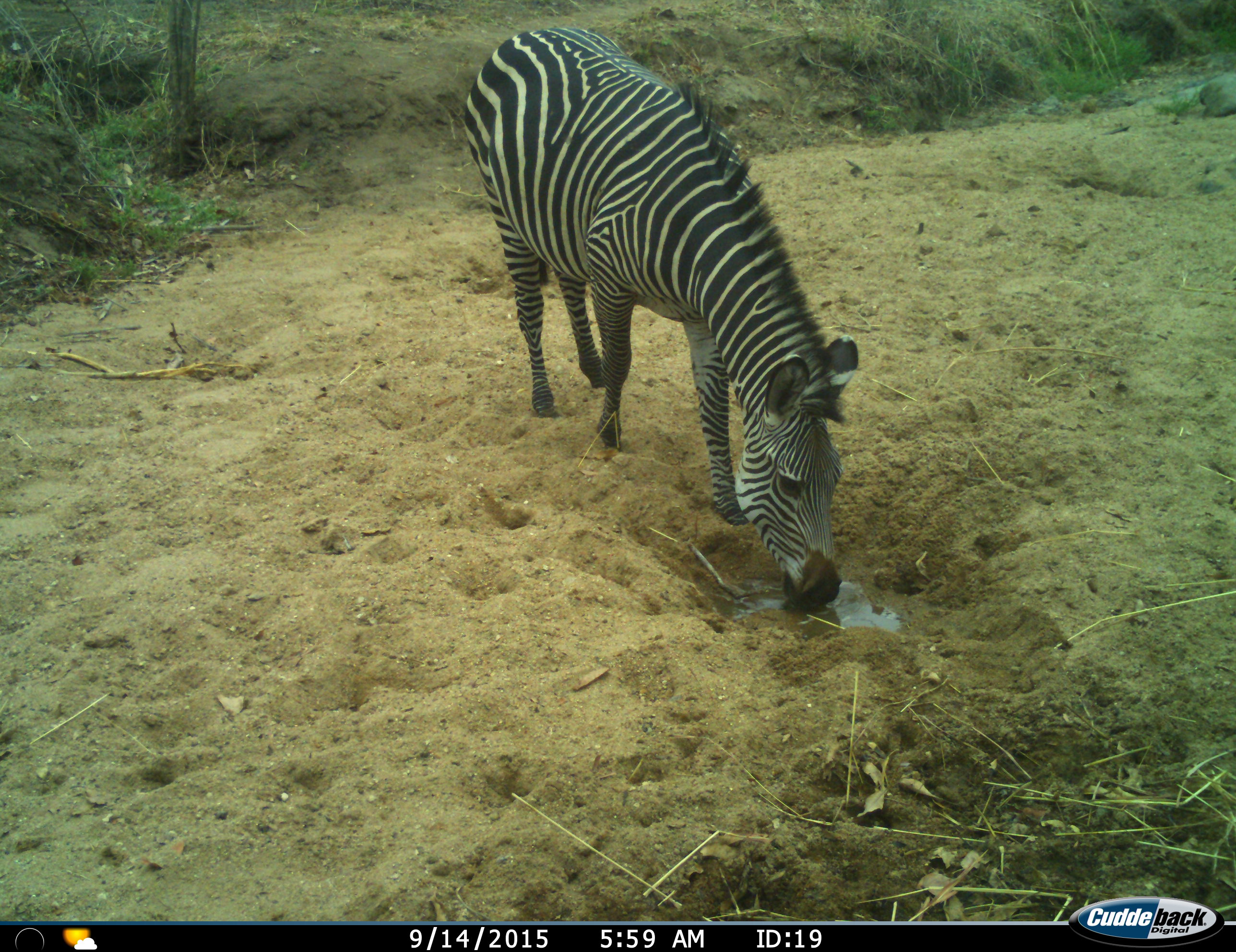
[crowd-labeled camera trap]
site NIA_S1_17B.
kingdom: Animalia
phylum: Chordata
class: Mammalia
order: Perissodactyla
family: Equidae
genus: Equus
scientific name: Equus quagga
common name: plains zebra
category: zebraplains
Zebraplains (plains zebra) (Equus quagga), count 1. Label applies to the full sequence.